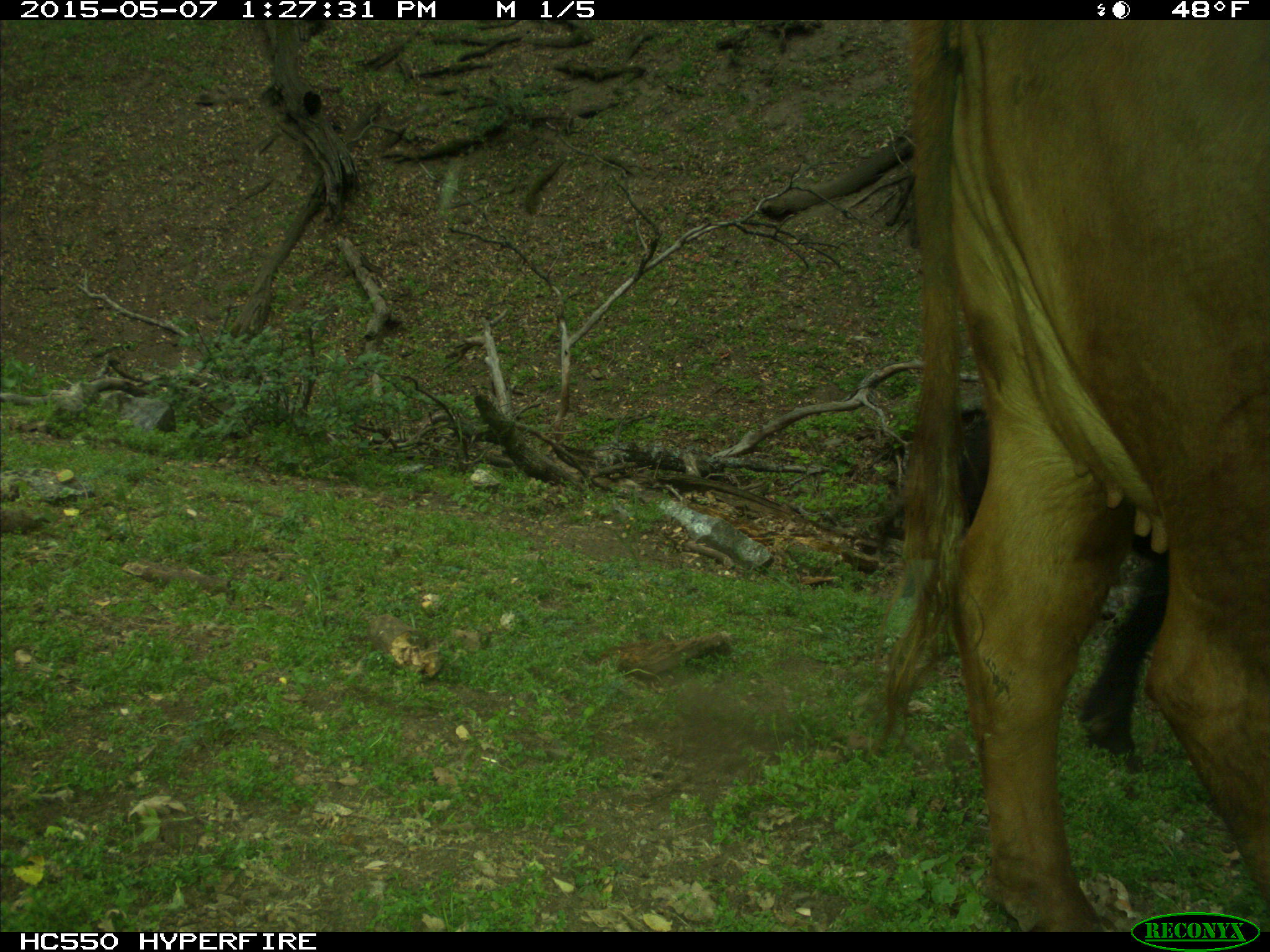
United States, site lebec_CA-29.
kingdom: Animalia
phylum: Chordata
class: Mammalia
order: Artiodactyla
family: Bovidae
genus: Bos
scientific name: Bos taurus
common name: domestic cow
Bos taurus (domestic cow).